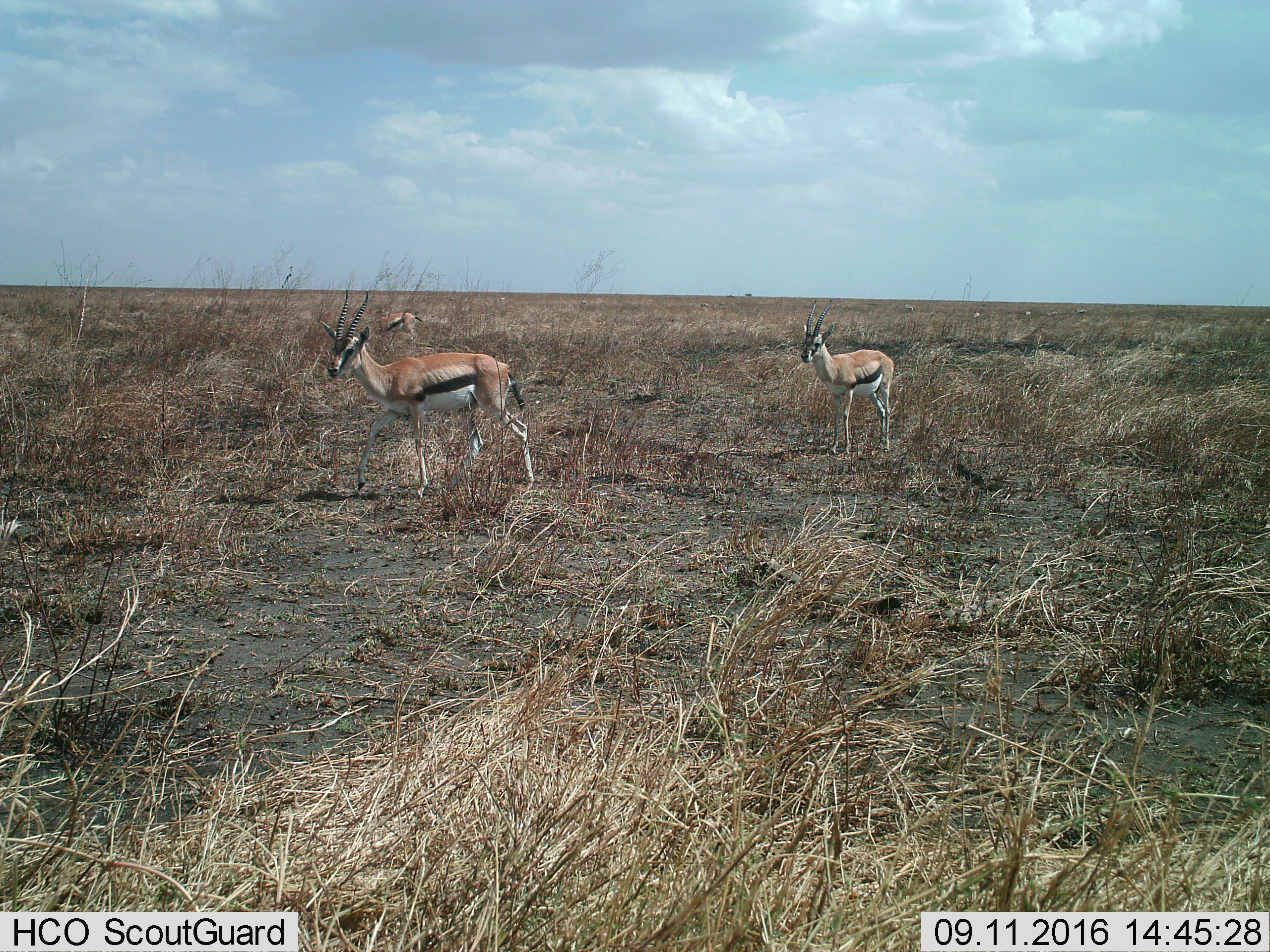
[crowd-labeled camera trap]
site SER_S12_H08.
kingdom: Animalia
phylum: Chordata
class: Mammalia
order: Artiodactyla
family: Bovidae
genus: Eudorcas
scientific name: Eudorcas thomsonii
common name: thomson's gazelle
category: gazellethomsons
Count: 8.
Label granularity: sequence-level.